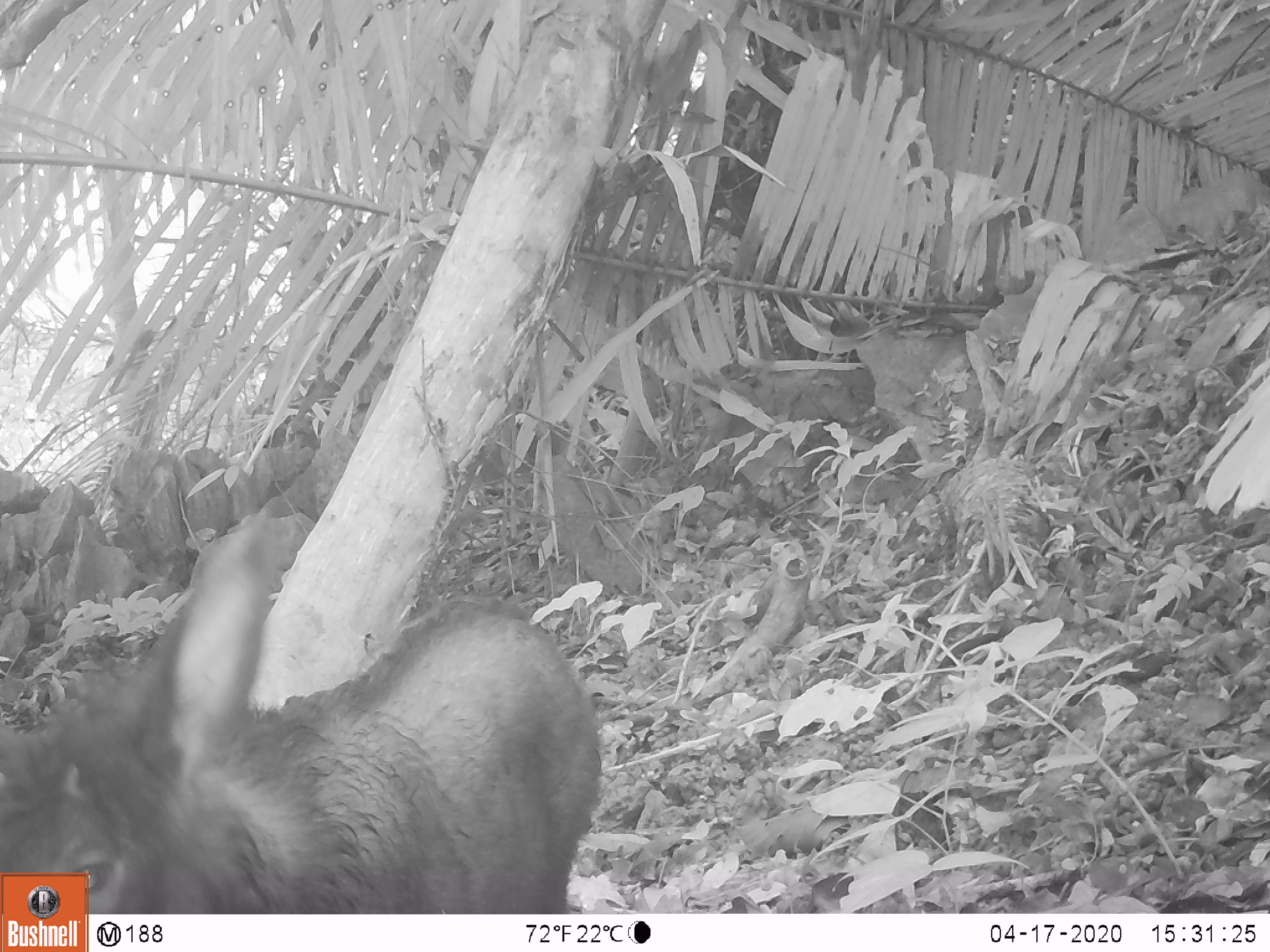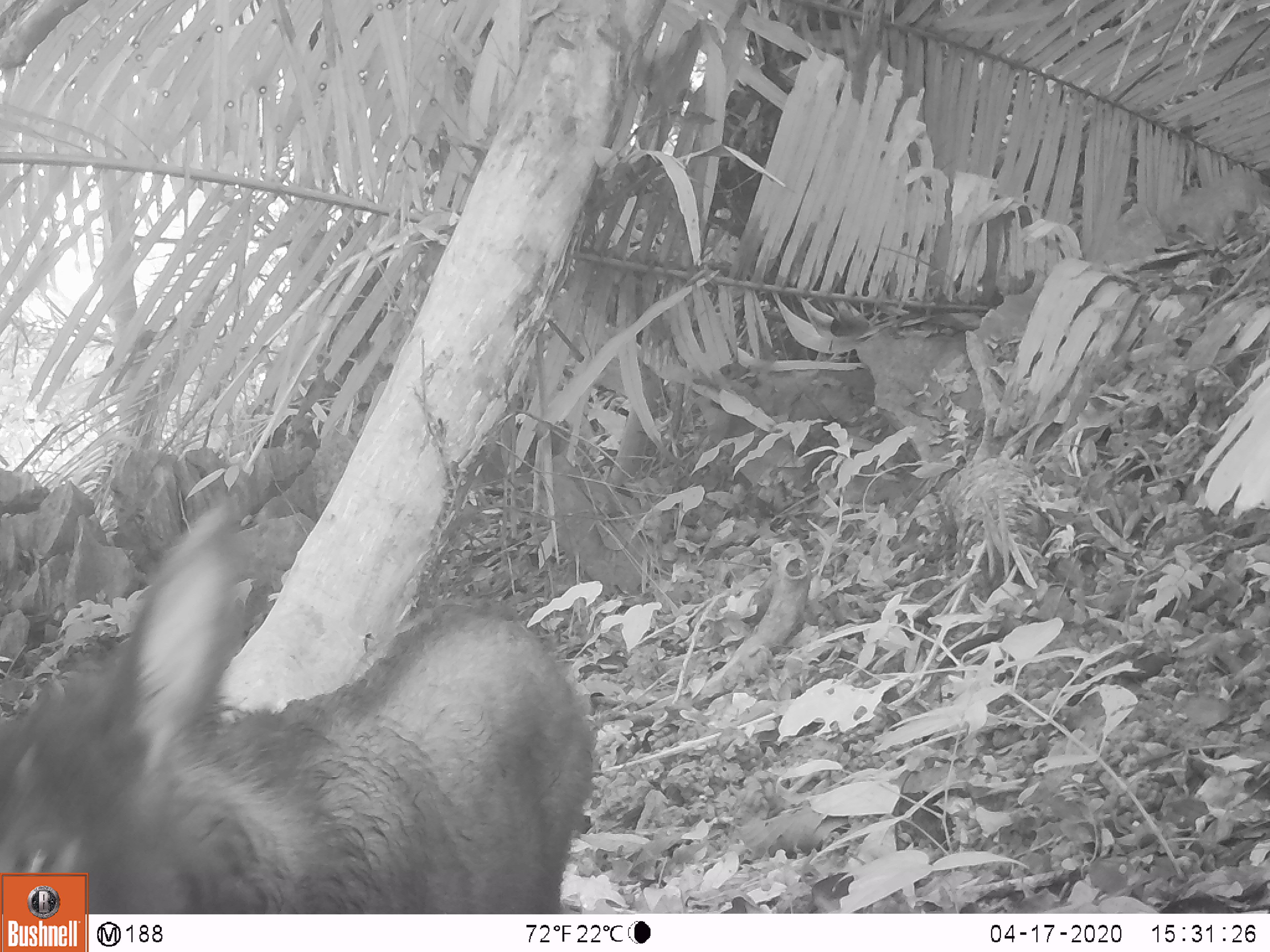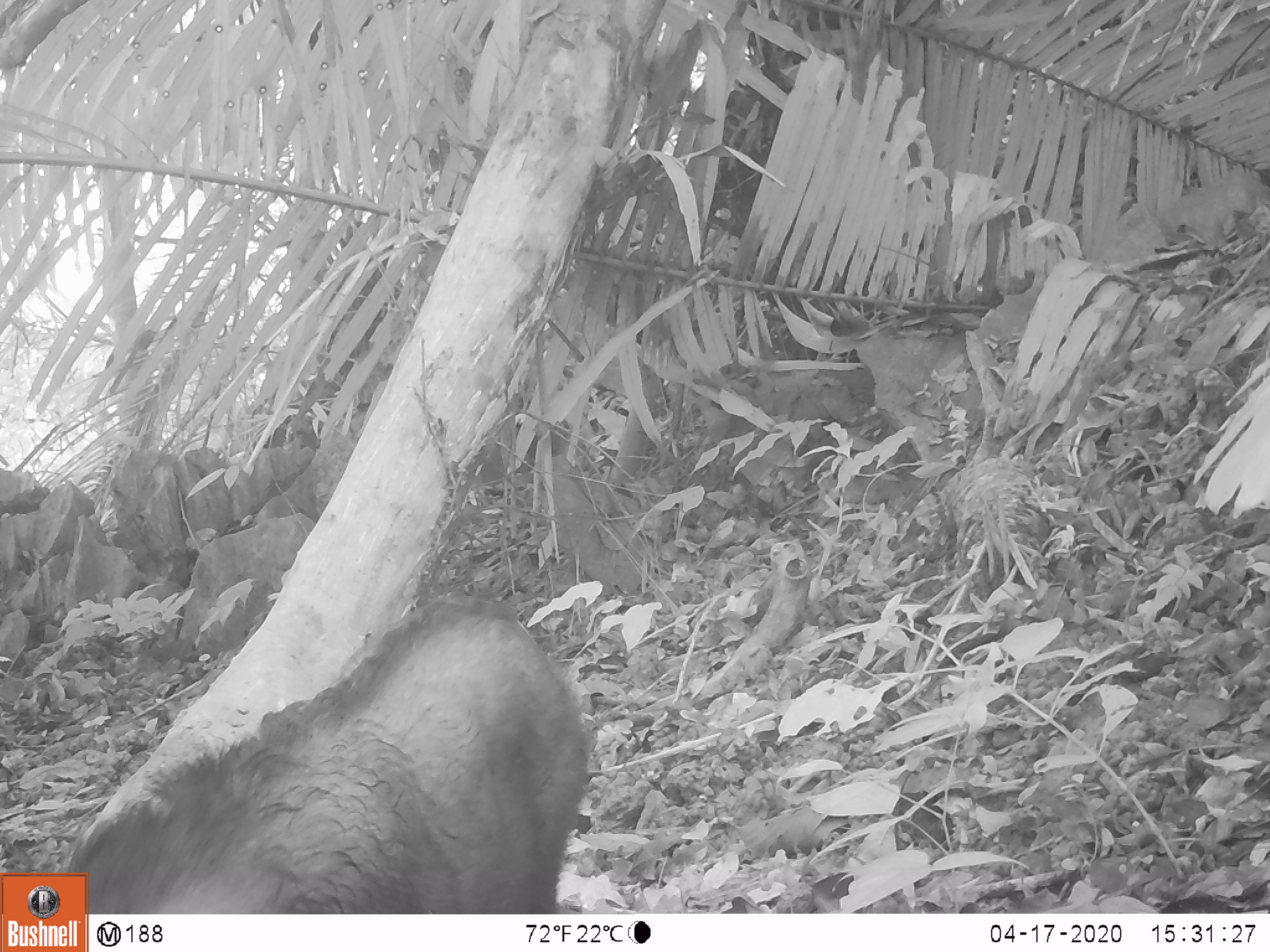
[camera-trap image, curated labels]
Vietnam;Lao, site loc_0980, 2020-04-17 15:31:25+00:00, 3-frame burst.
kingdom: Animalia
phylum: Chordata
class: Mammalia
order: Artiodactyla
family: Bovidae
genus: Capricornis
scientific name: Capricornis sumatraensis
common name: chinese serow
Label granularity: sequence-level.